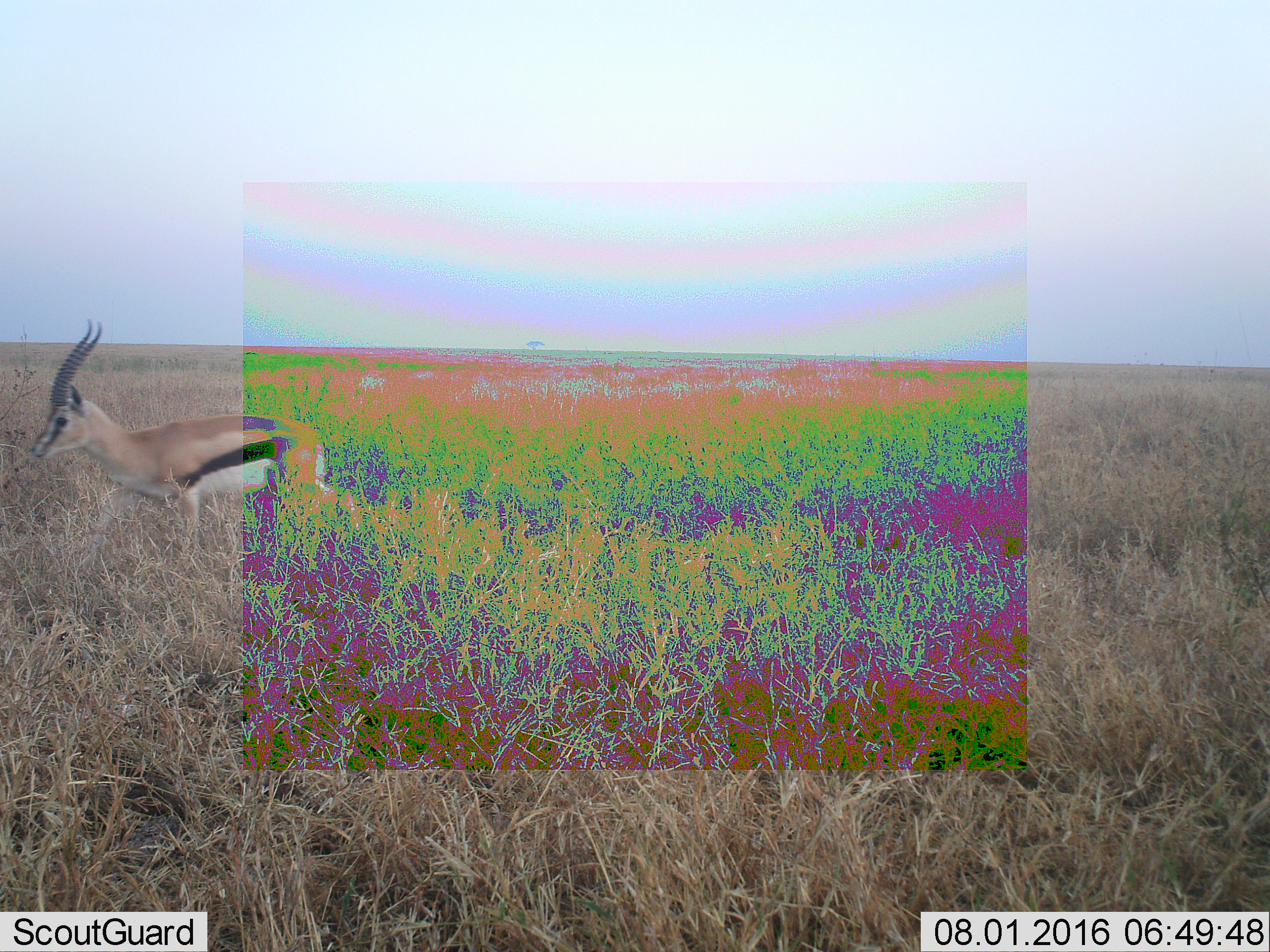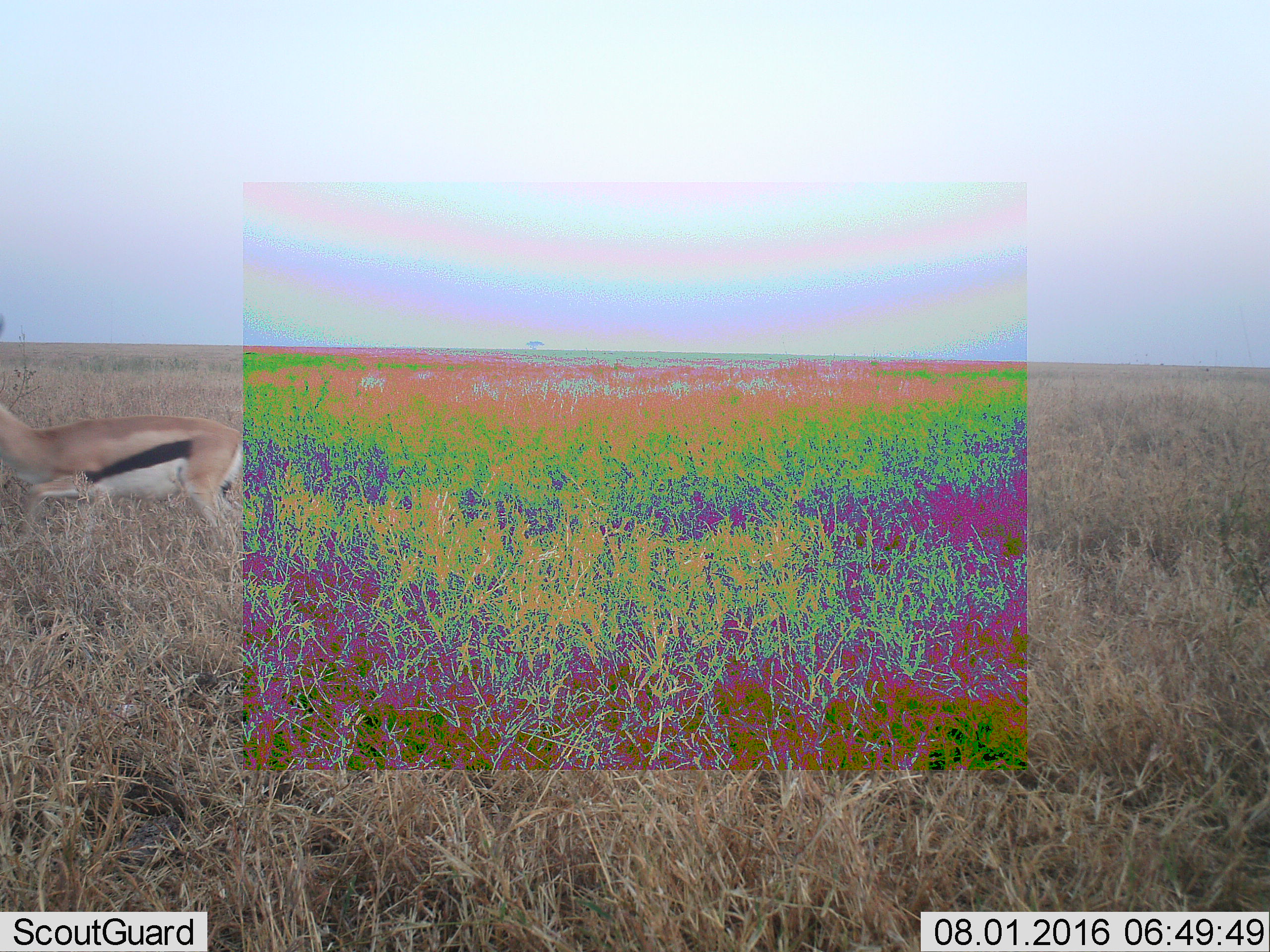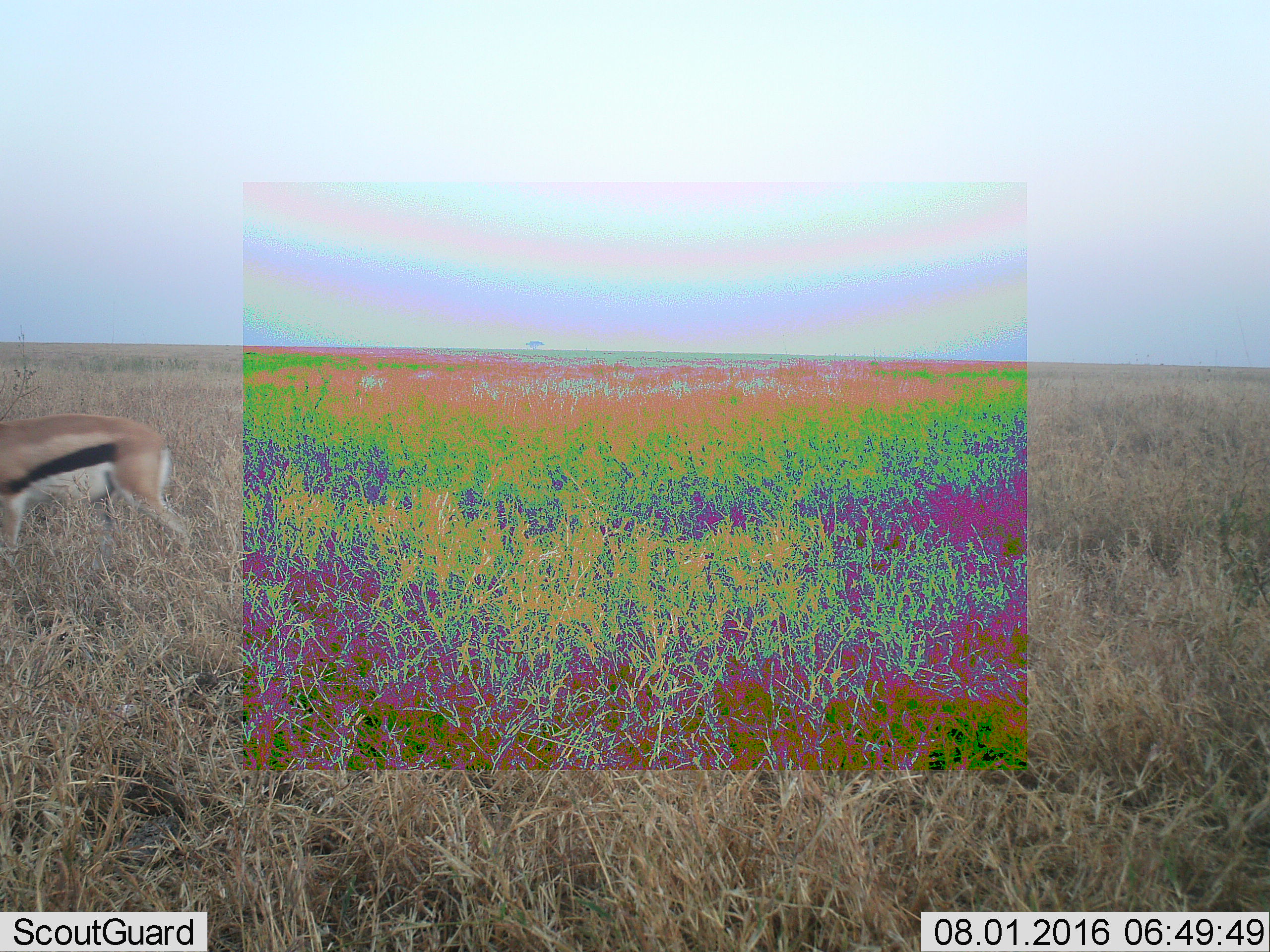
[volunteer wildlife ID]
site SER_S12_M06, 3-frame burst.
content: unidentified animal